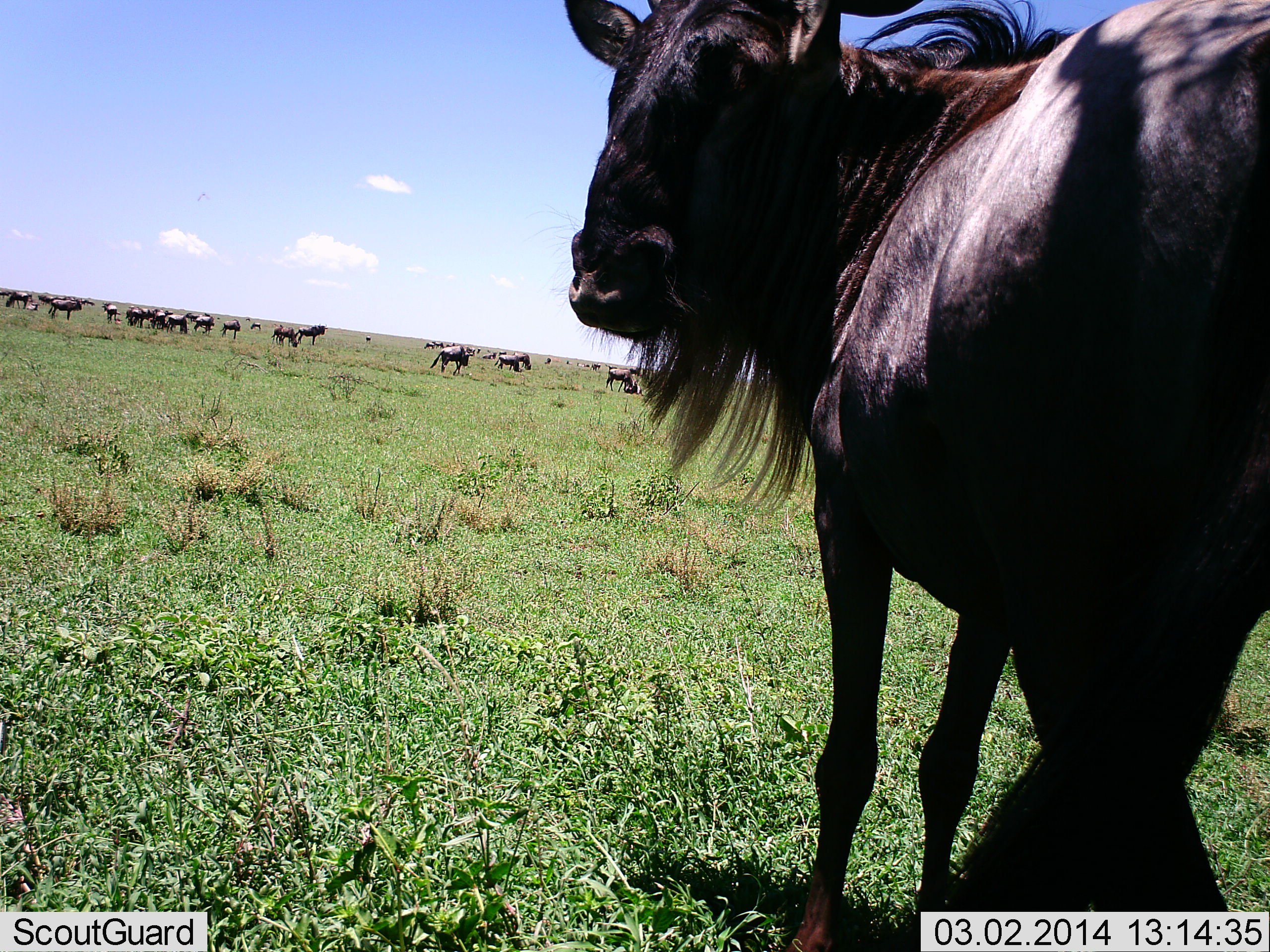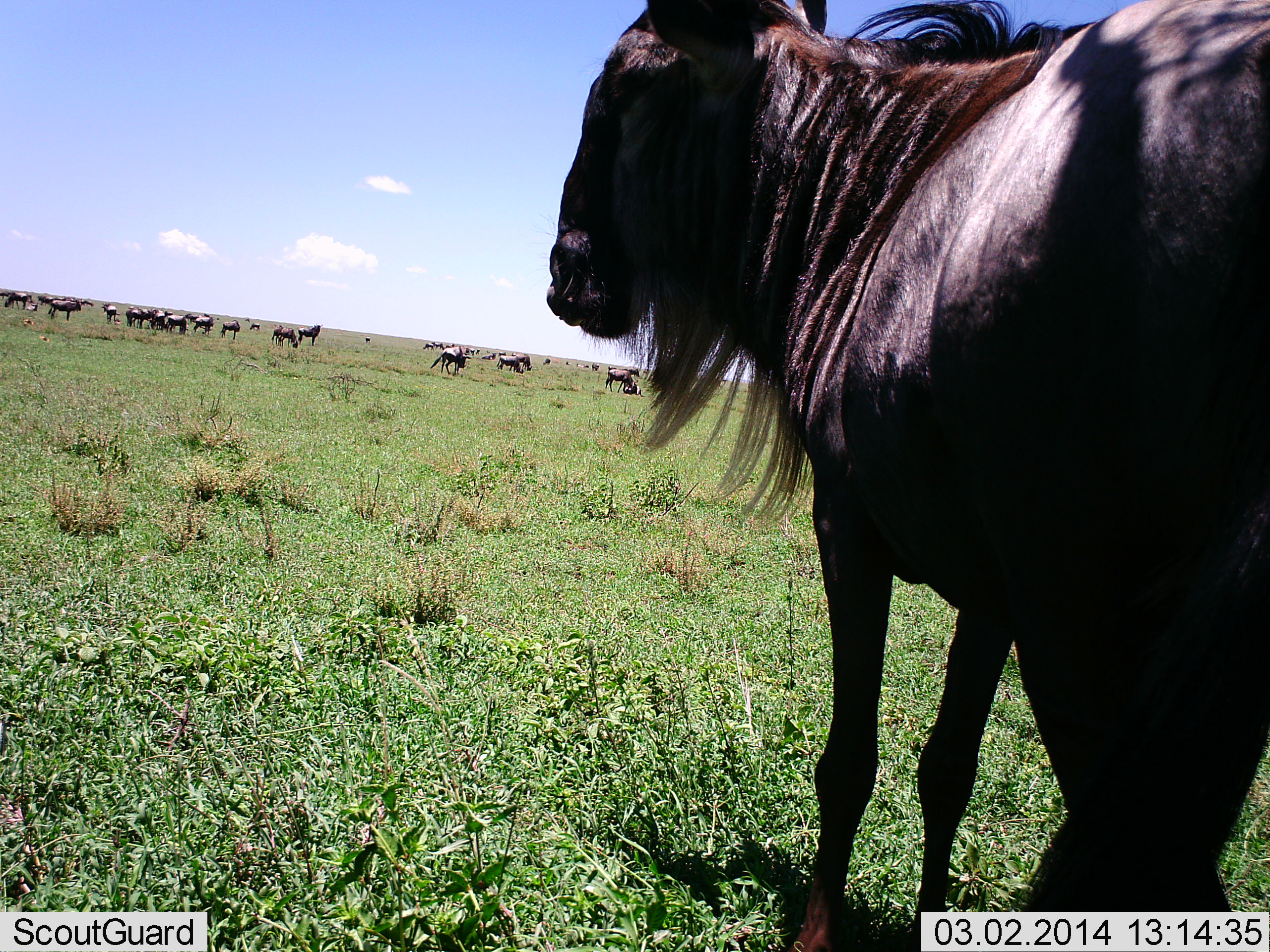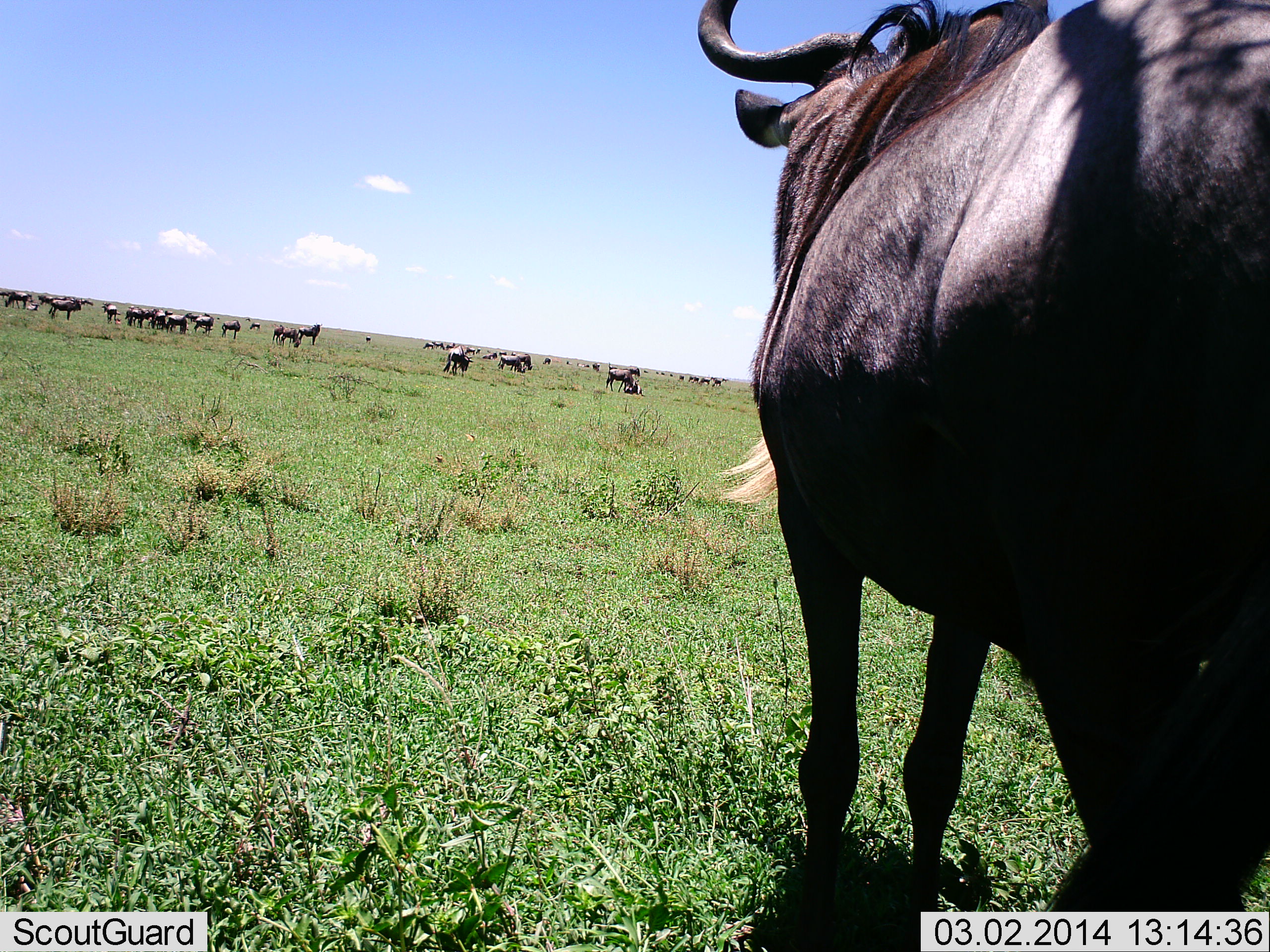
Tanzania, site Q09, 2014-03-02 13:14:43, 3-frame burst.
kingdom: Animalia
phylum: Chordata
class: Mammalia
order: Artiodactyla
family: Bovidae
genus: Connochaetes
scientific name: Connochaetes taurinus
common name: blue wildebeest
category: wildebeest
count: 11-50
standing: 90%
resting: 20%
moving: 30%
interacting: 0%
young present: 0%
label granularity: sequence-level